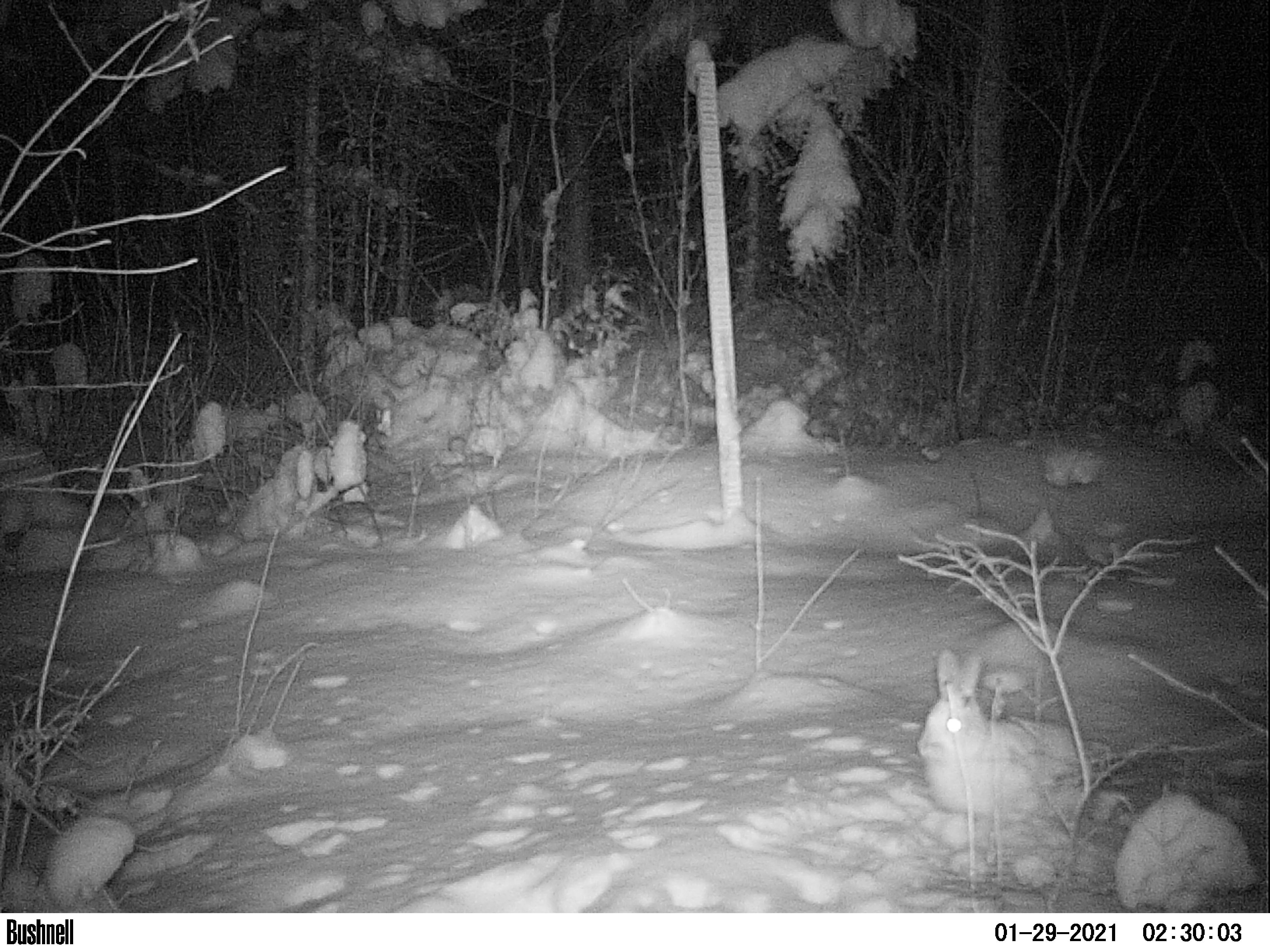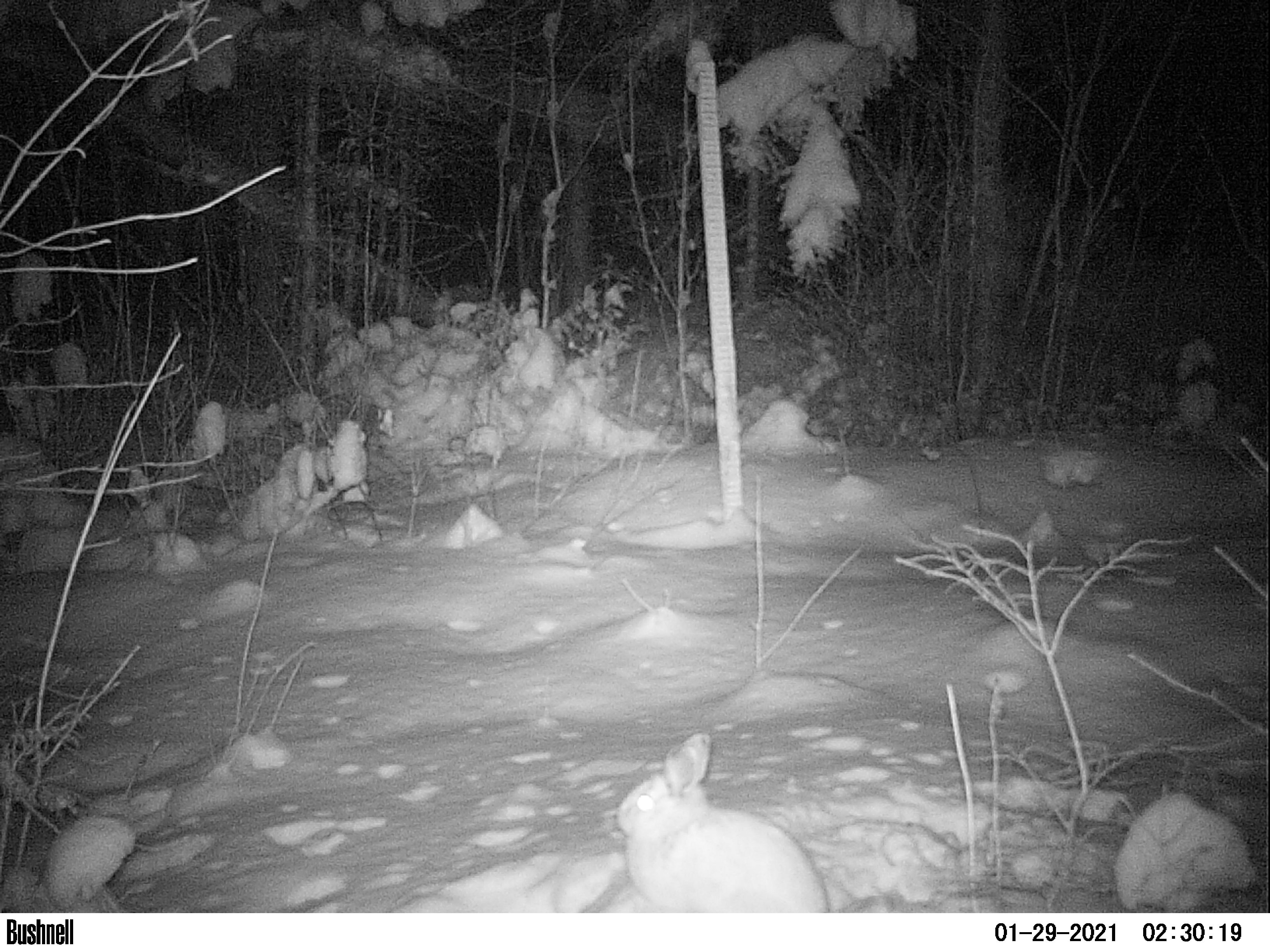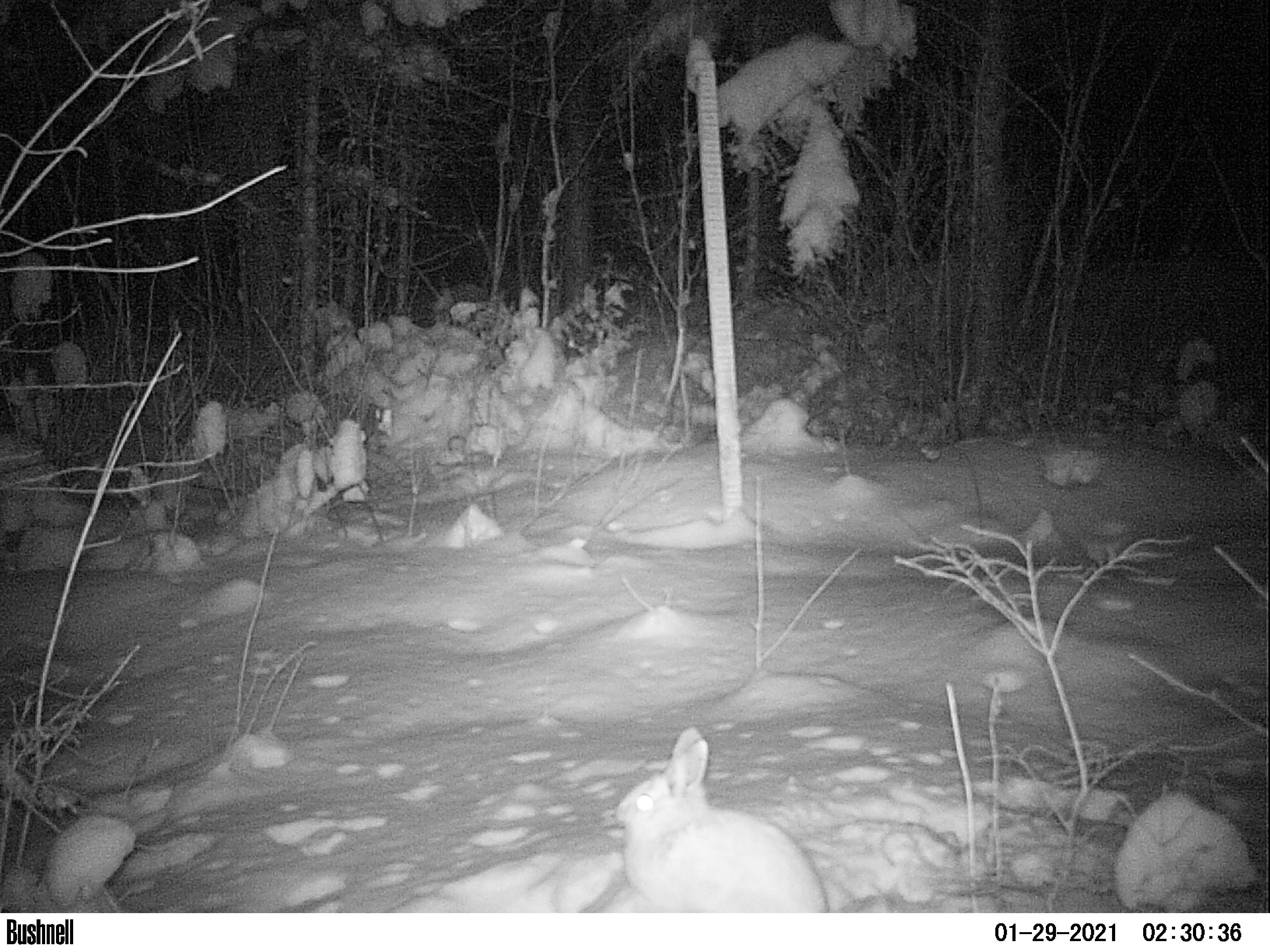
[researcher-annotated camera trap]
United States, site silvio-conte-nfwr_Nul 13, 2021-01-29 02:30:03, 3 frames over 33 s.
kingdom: Animalia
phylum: Chordata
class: Mammalia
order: Lagomorpha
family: Leporidae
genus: Lepus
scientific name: Lepus americanus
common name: snowshoe hare